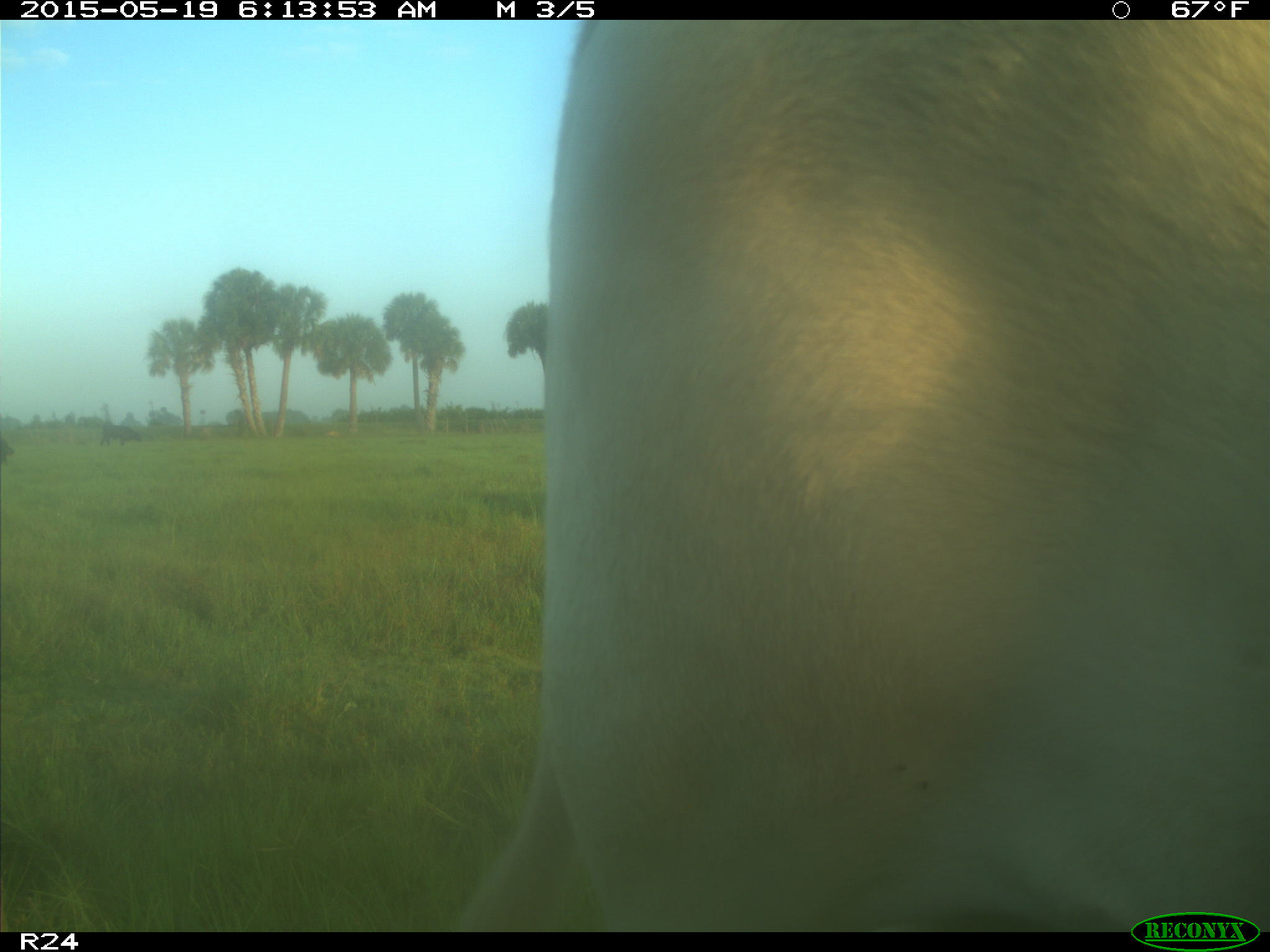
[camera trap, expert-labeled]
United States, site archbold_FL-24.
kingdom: Animalia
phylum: Chordata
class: Mammalia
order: Artiodactyla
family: Bovidae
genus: Bos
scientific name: Bos taurus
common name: domestic cow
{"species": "Bos taurus (domestic cow)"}